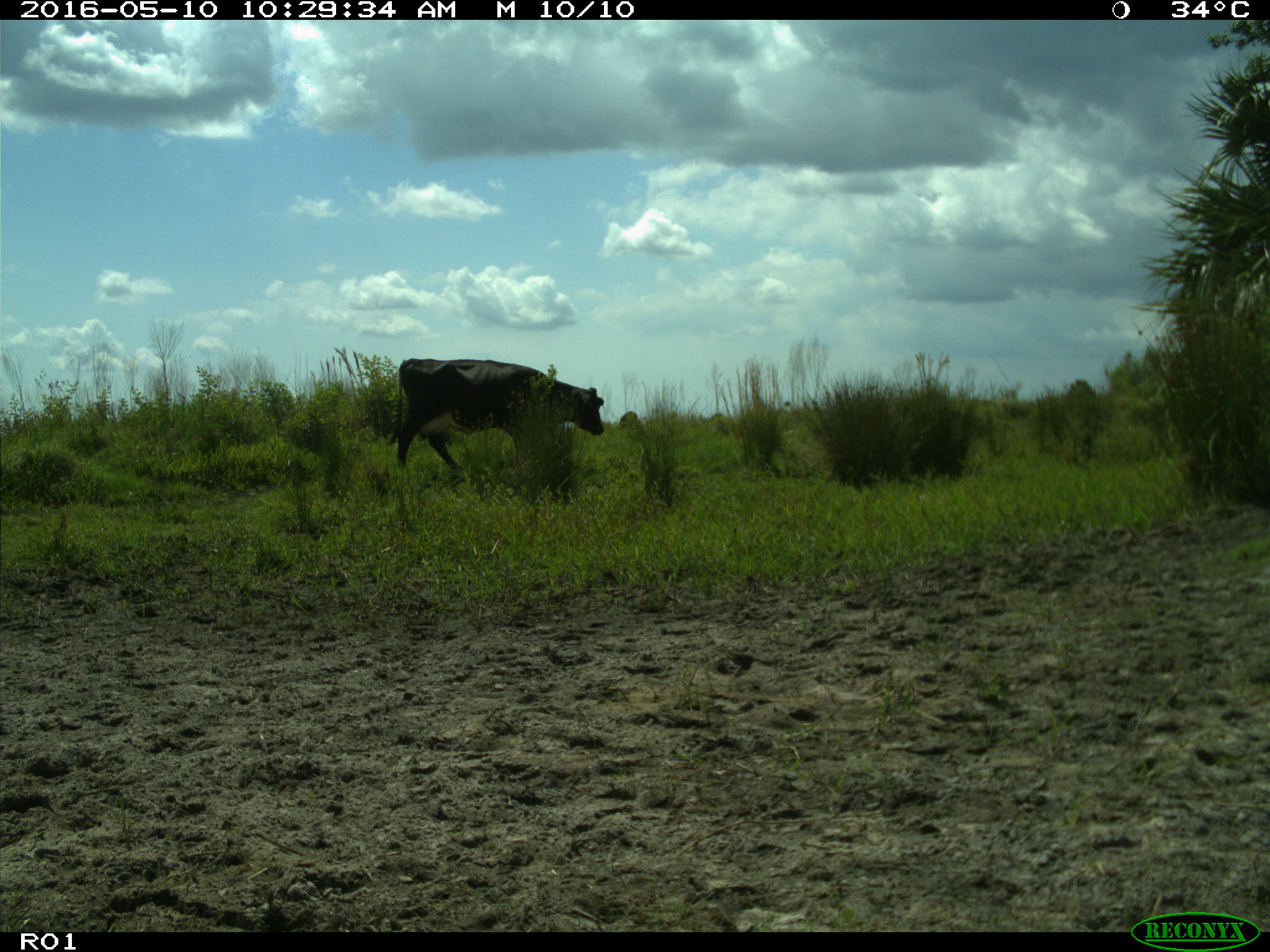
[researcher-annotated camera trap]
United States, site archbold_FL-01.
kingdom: Animalia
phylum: Chordata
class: Mammalia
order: Artiodactyla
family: Bovidae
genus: Bos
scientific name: Bos taurus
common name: domestic cow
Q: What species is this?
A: Bos taurus (domestic cow).